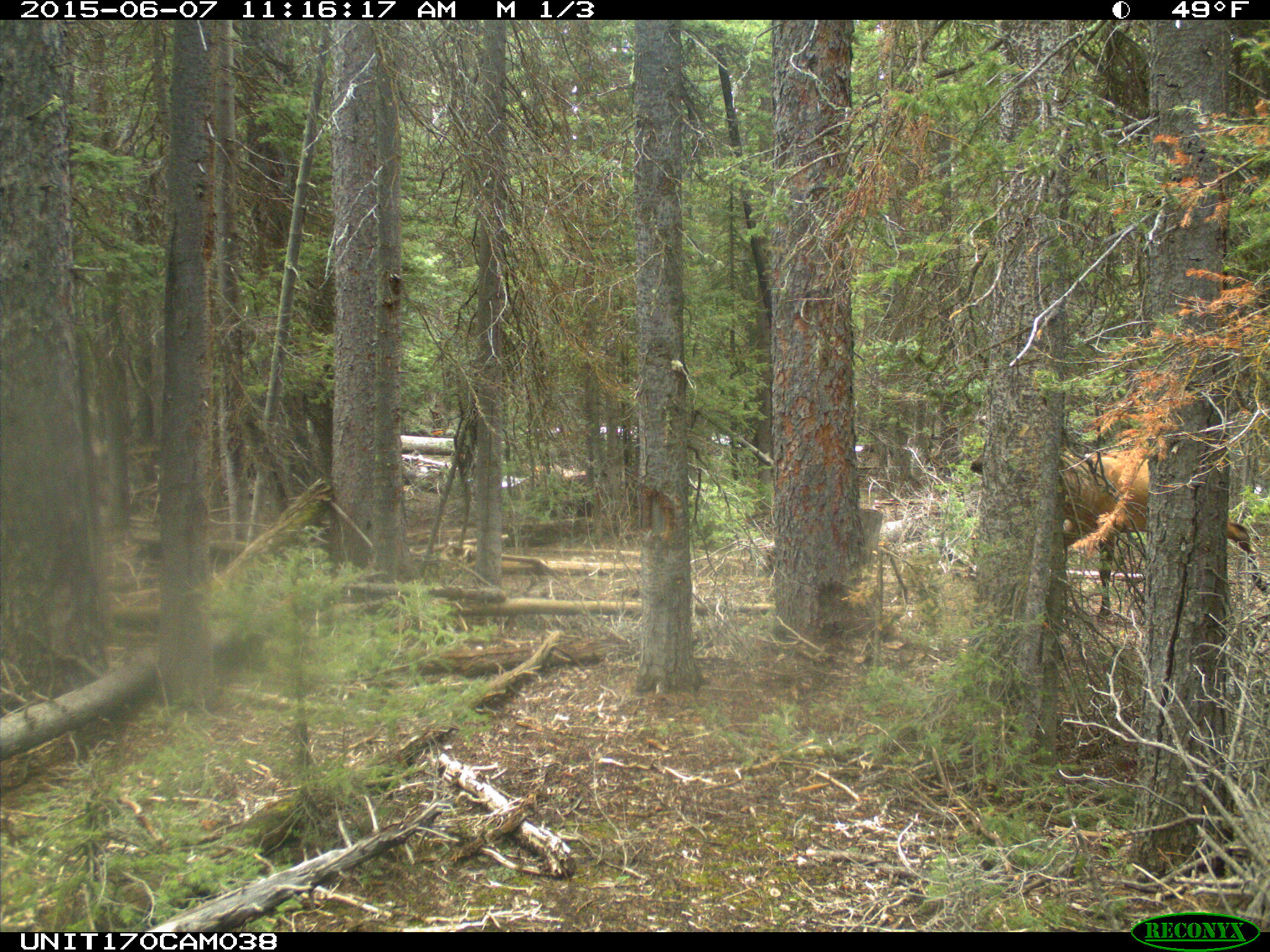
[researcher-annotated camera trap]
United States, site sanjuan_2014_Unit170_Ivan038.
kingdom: Animalia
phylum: Chordata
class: Mammalia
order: Artiodactyla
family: Cervidae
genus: Cervus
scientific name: Cervus elaphus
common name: red deer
Cervus elaphus (red deer).